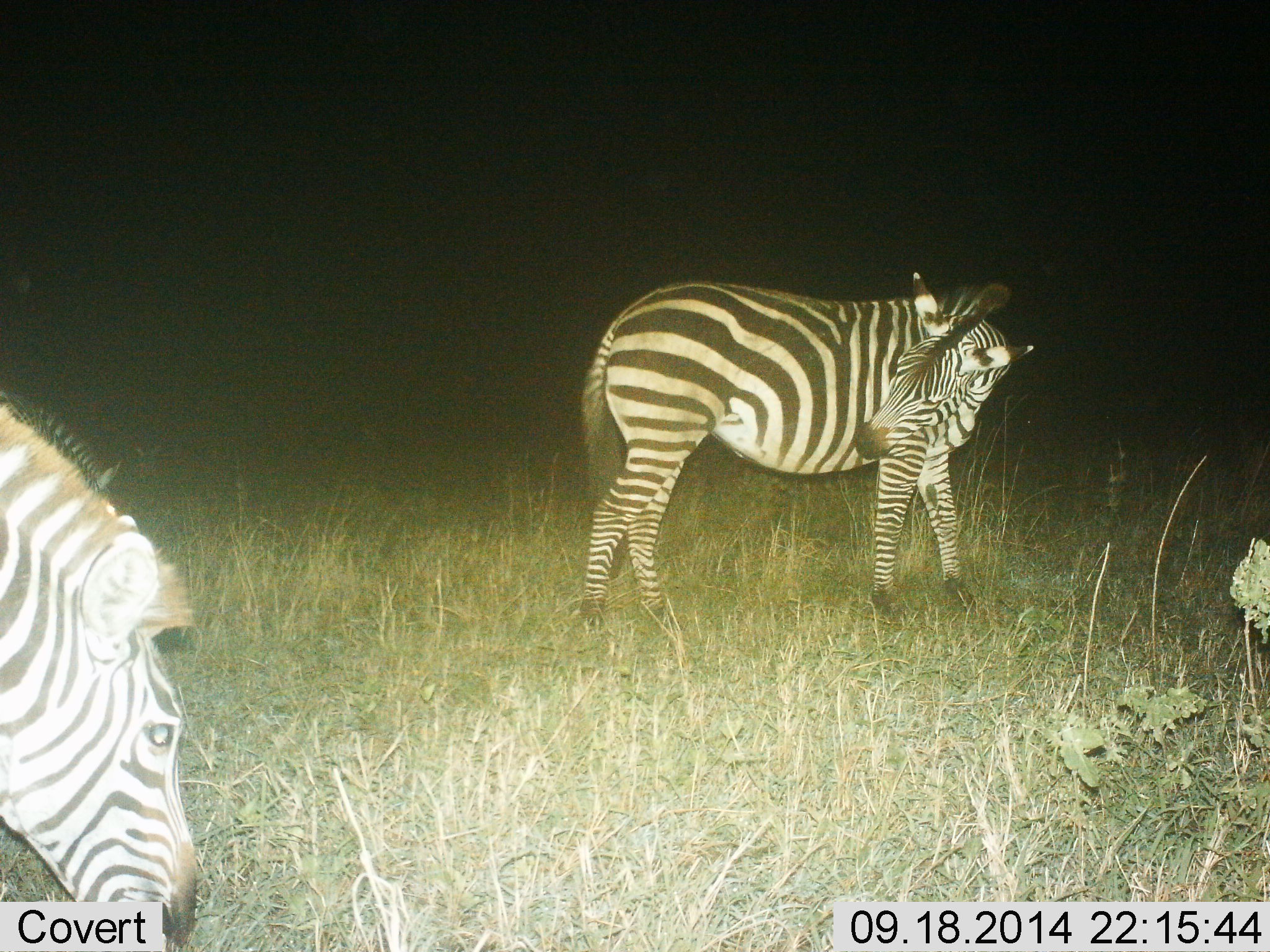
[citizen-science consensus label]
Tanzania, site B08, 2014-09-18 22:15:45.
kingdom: Animalia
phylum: Chordata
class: Mammalia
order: Perissodactyla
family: Equidae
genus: Equus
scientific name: Equus quagga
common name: plains zebra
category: zebra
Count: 2.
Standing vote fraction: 80%.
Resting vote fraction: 0%.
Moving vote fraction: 10%.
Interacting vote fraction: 10%.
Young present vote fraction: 0%.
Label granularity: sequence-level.